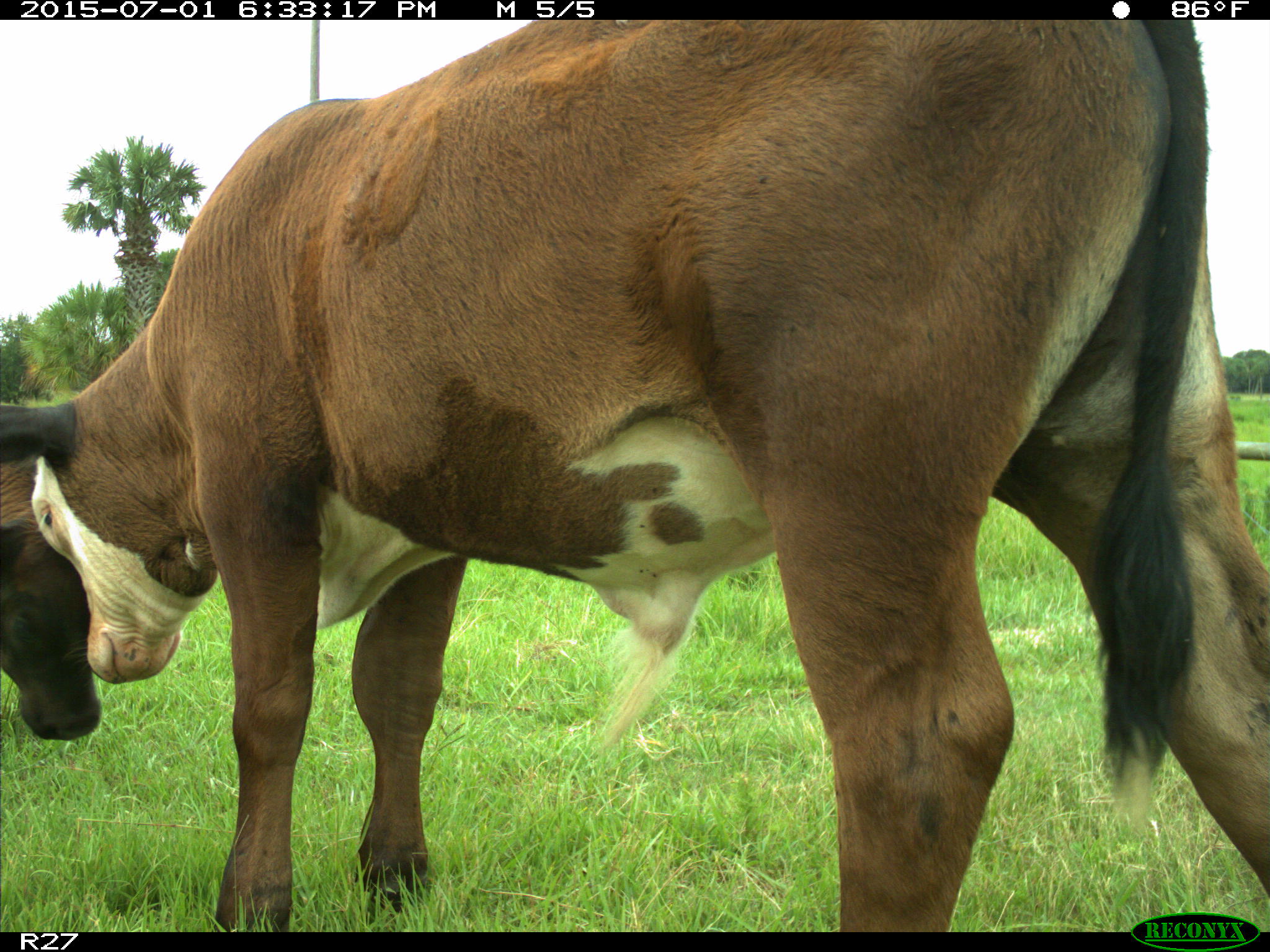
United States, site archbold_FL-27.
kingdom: Animalia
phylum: Chordata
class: Mammalia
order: Artiodactyla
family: Bovidae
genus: Bos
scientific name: Bos taurus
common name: domestic cow